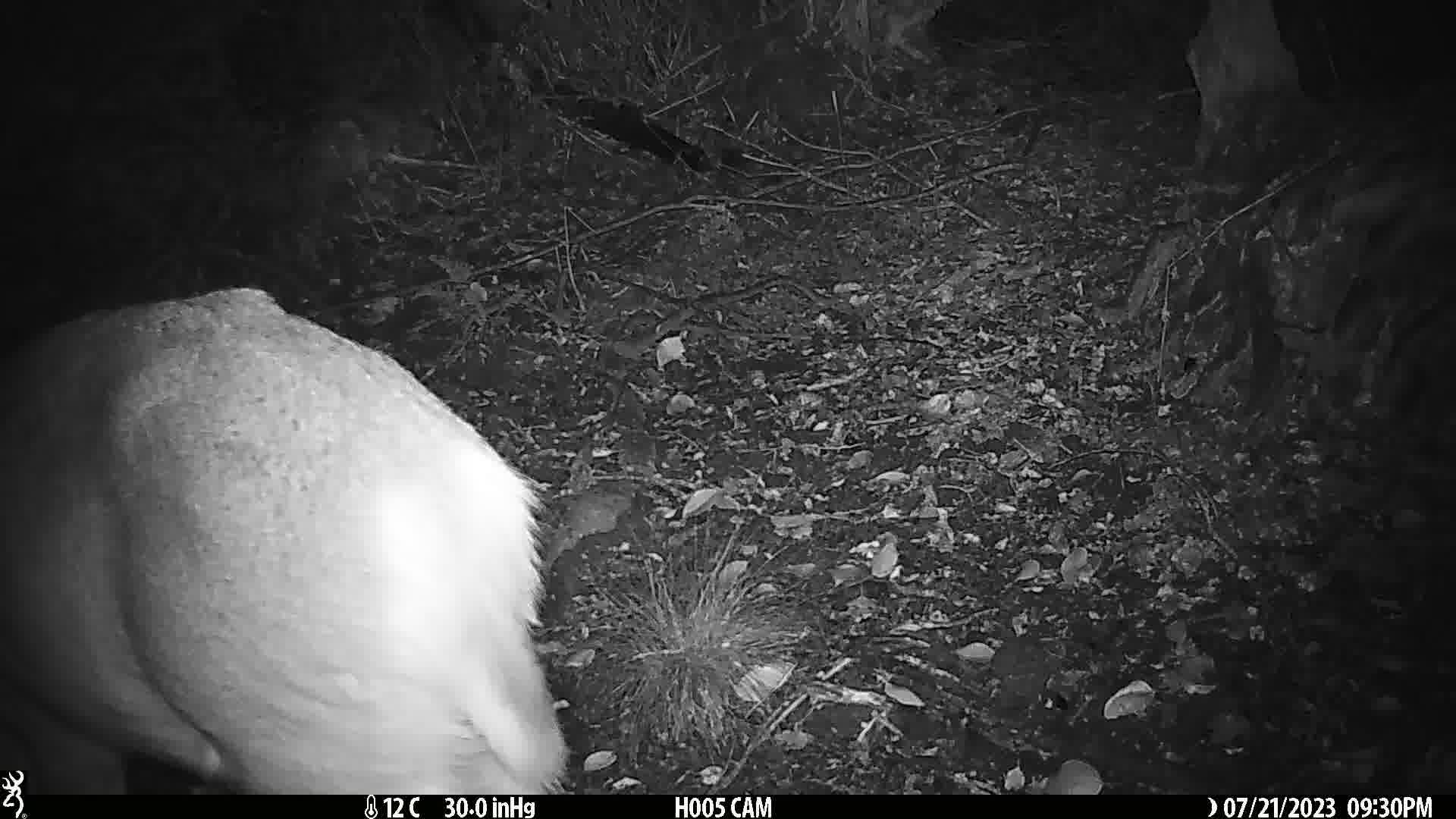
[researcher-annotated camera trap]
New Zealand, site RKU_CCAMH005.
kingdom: Animalia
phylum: Chordata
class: Mammalia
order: Artiodactyla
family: Cervidae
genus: Odocoileus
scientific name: Odocoileus virginianus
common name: white-tailed deer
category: white tailed deer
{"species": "white tailed deer (white-tailed deer) (Odocoileus virginianus)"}